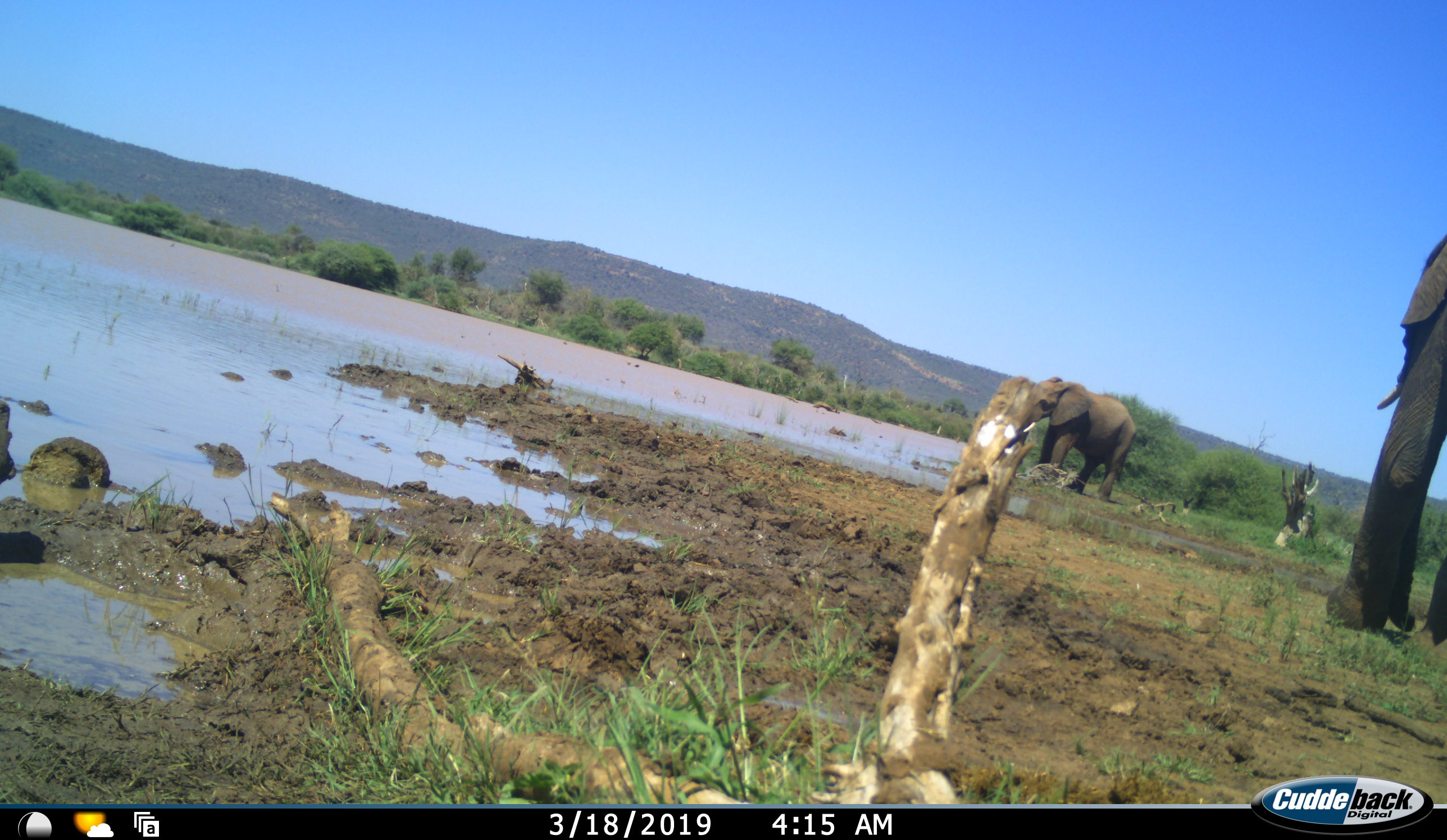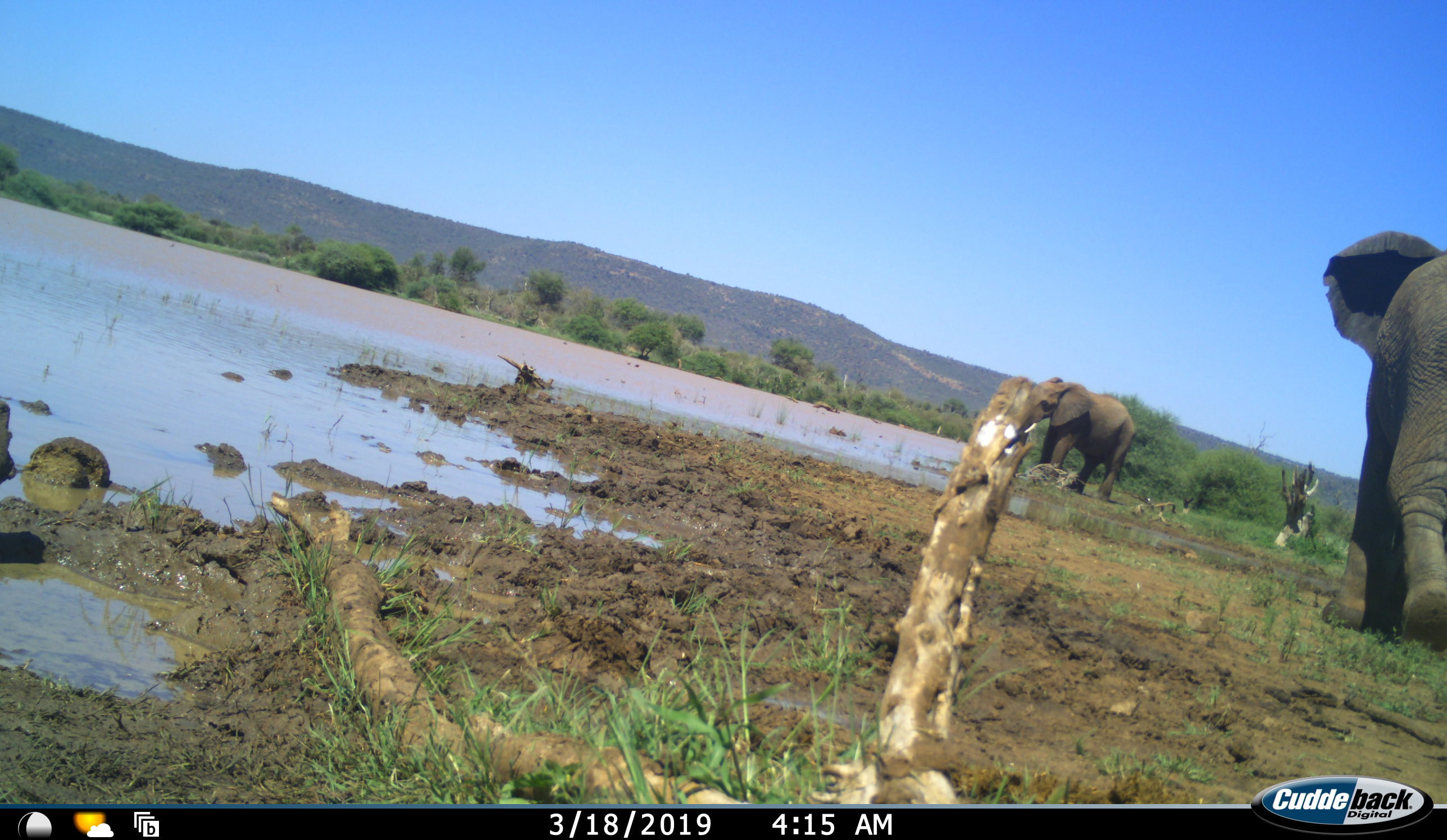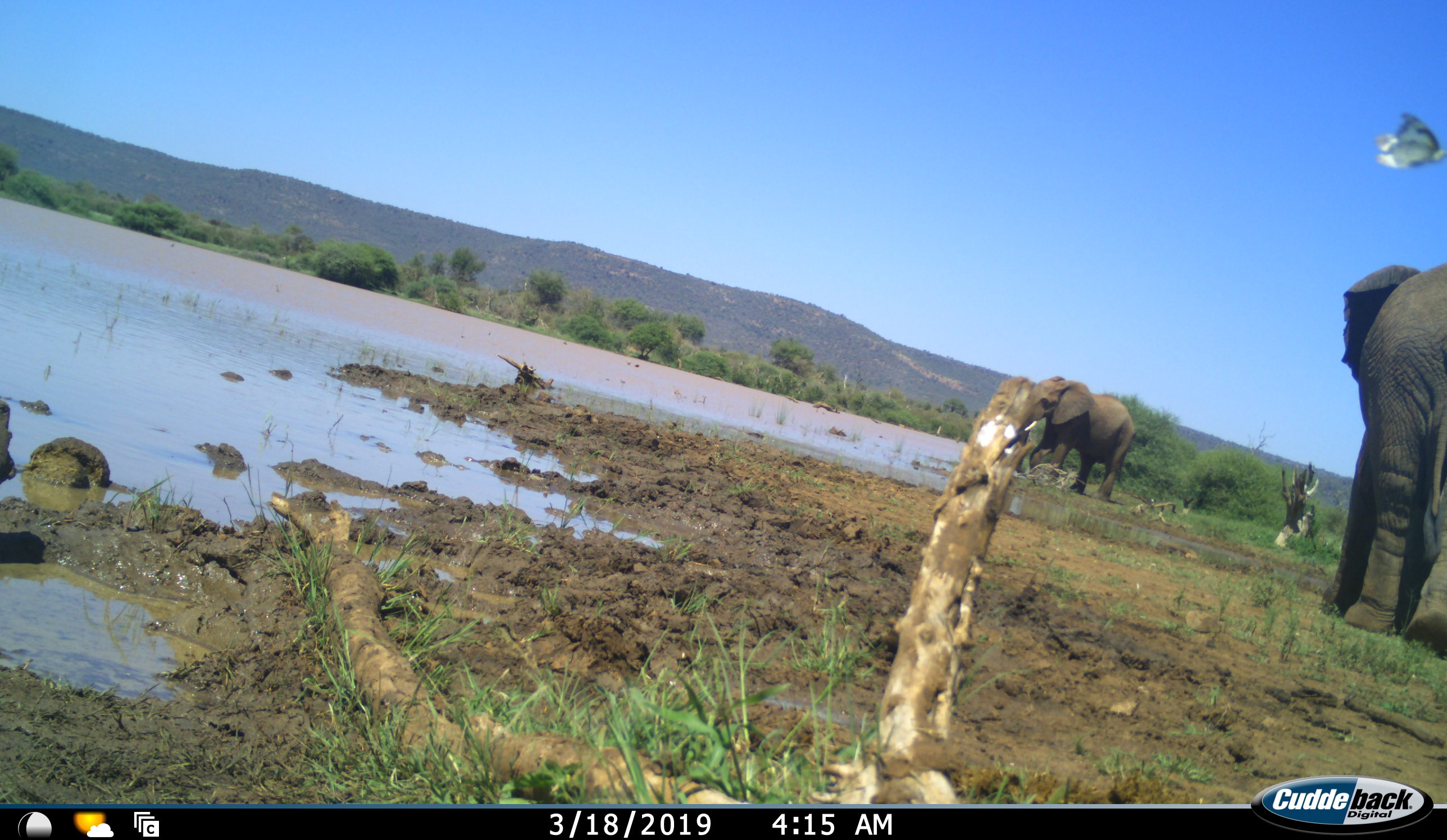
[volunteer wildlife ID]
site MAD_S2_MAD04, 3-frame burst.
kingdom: Animalia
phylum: Chordata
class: Mammalia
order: Proboscidea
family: Elephantidae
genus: Loxodonta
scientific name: Loxodonta africana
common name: african bush elephant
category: elephant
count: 2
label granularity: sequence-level